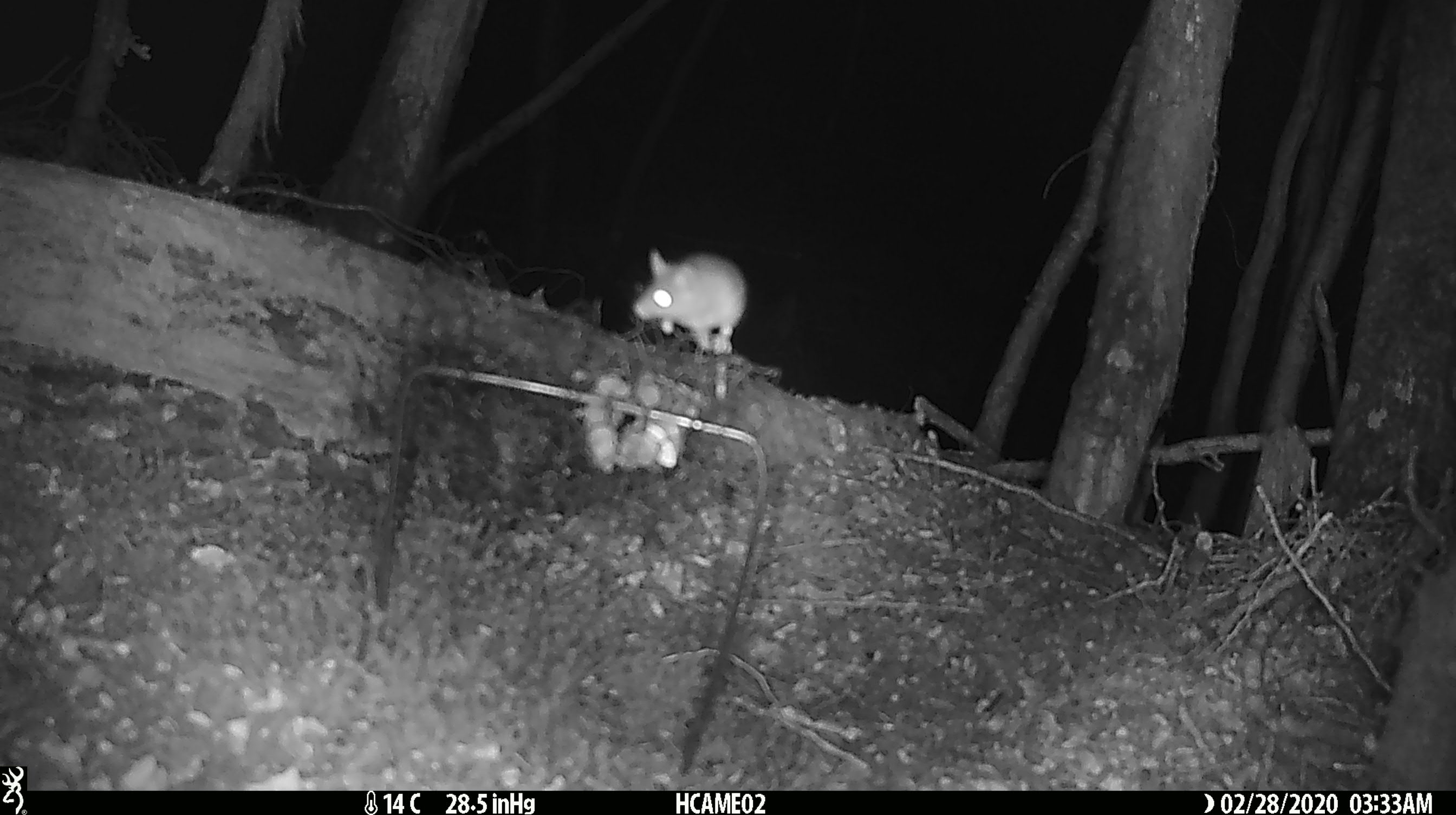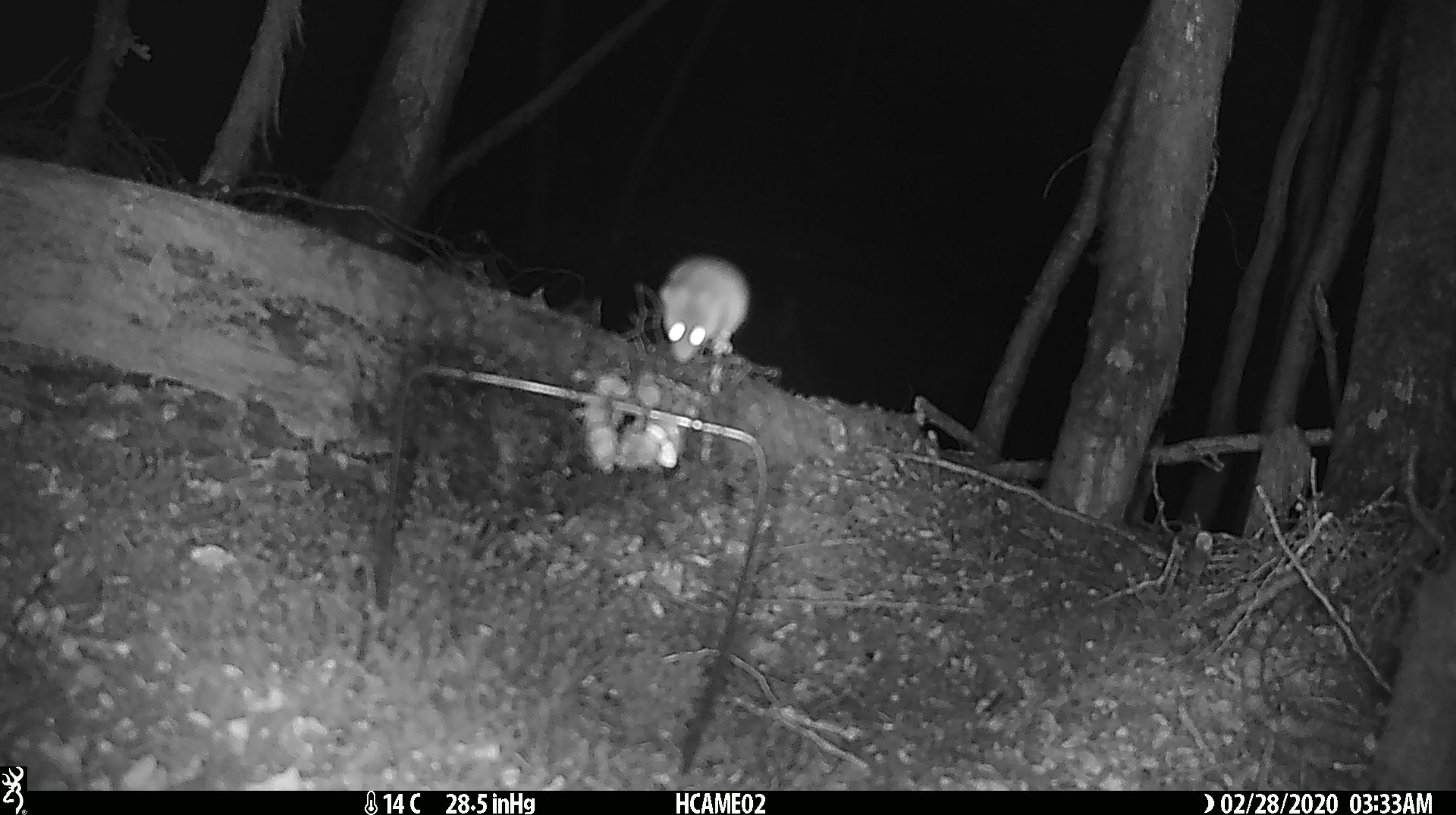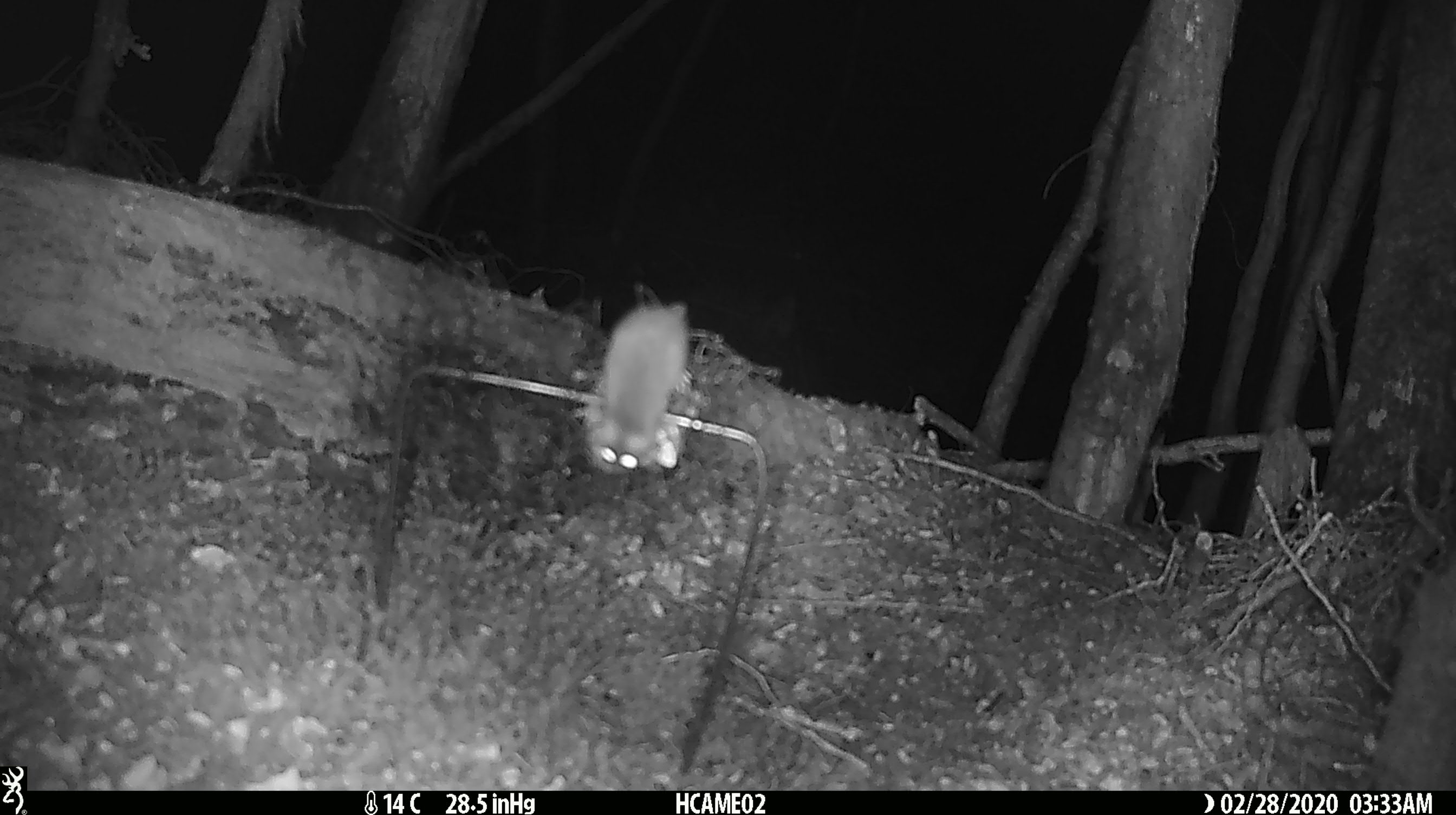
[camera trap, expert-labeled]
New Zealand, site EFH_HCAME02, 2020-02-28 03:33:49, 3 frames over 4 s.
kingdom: Animalia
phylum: Chordata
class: Mammalia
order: Rodentia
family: Muridae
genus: Mus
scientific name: Mus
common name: mouse